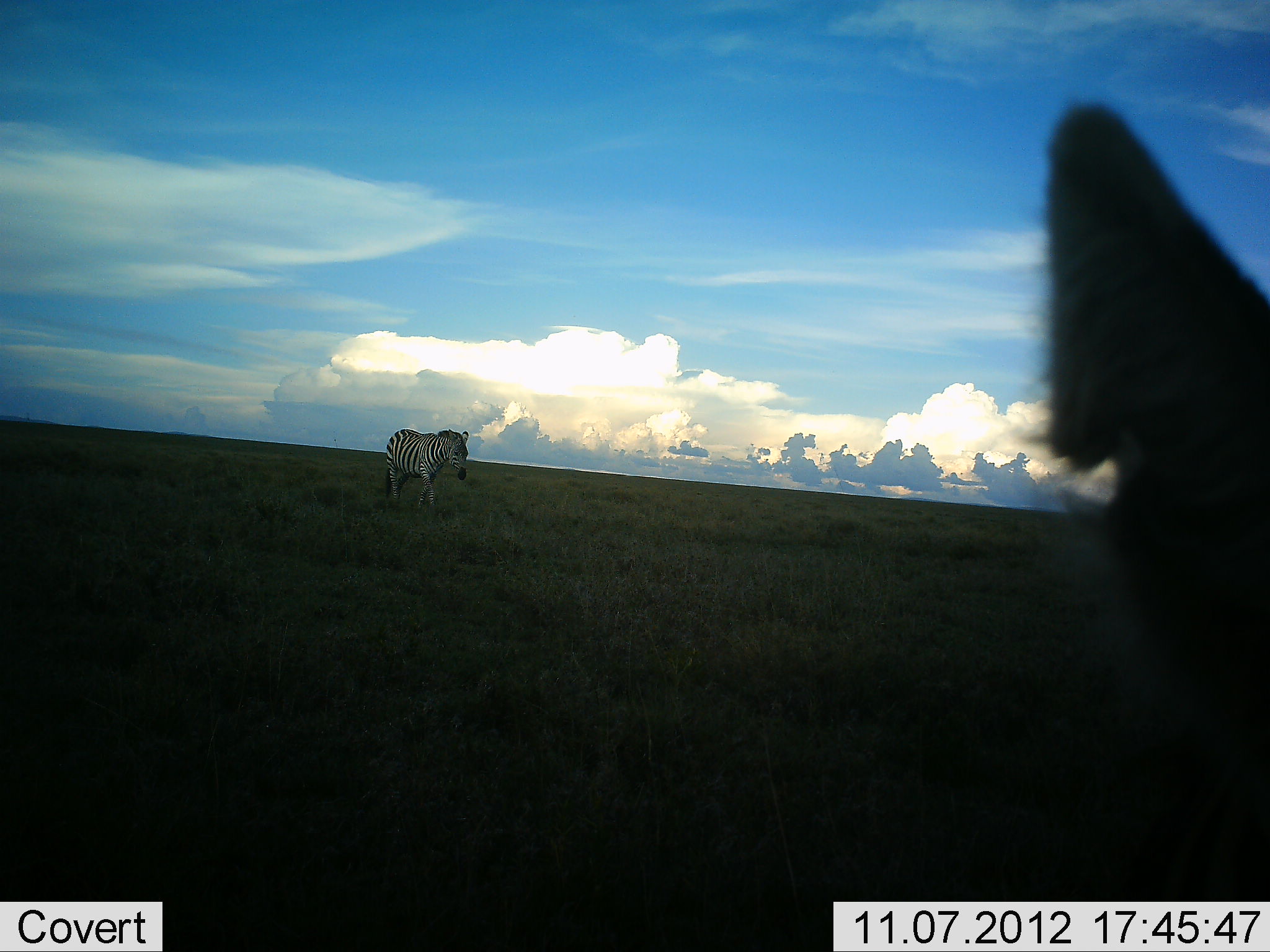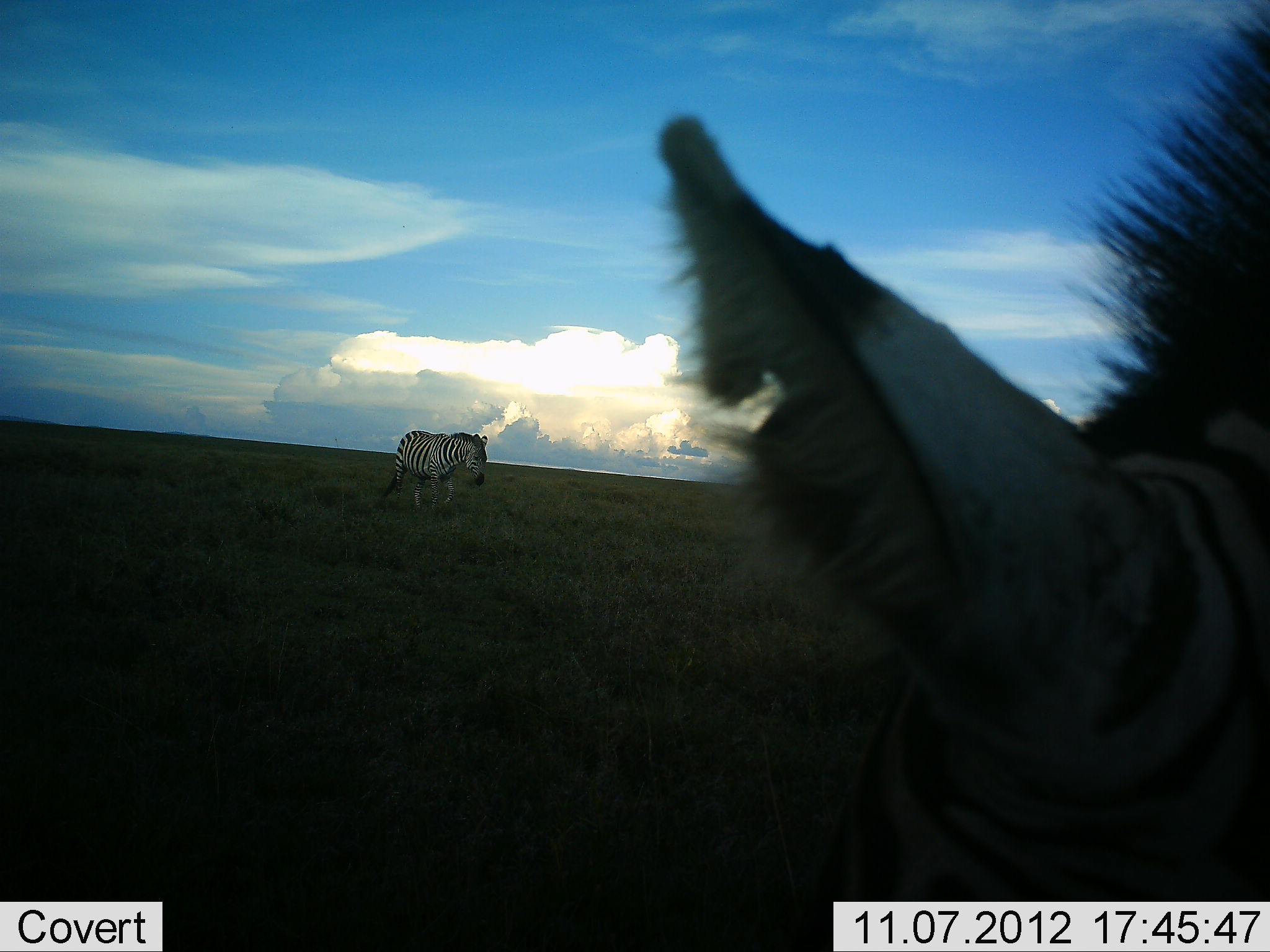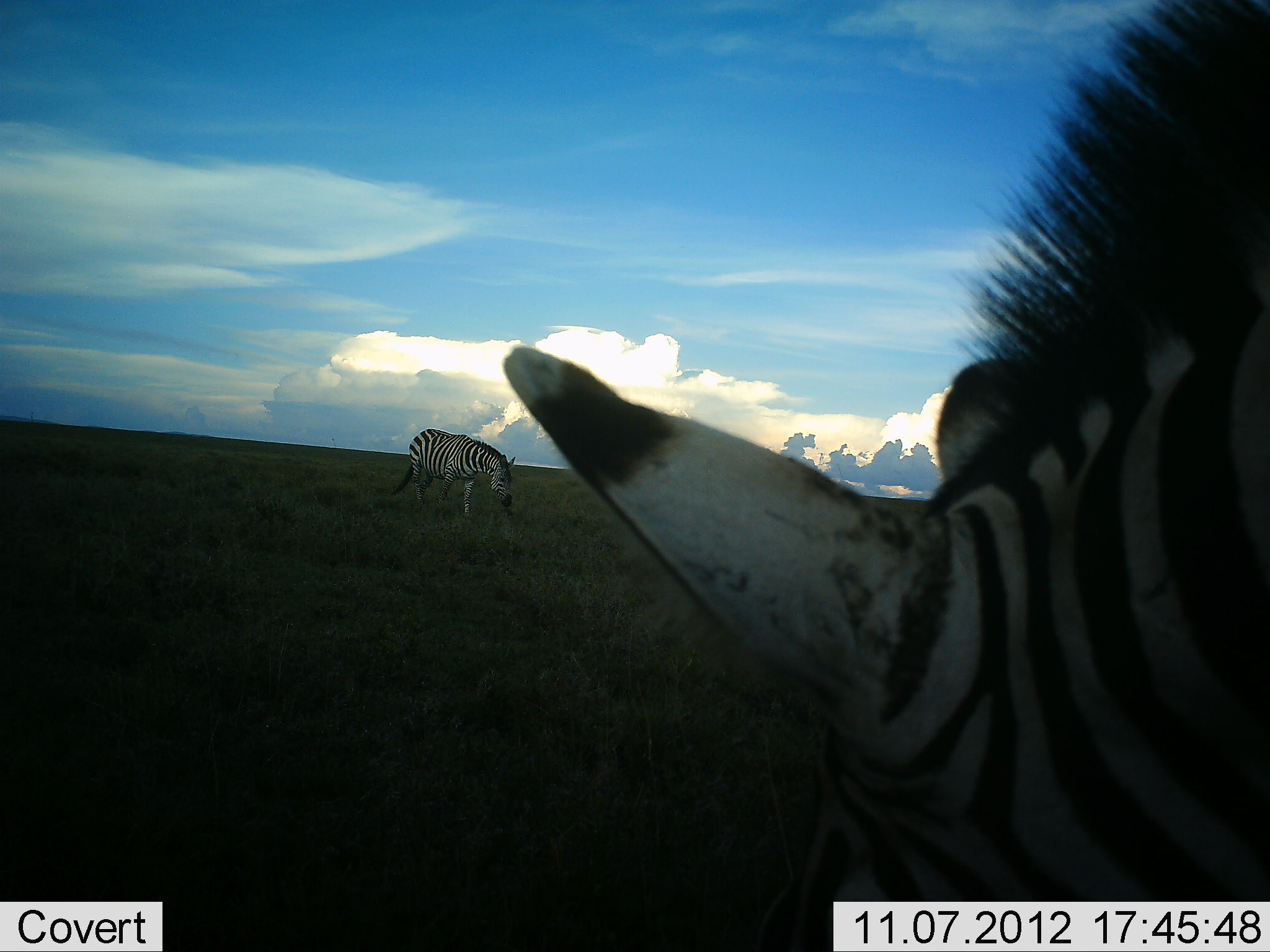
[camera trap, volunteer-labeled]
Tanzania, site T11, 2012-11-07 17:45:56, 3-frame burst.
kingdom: Animalia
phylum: Chordata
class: Mammalia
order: Perissodactyla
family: Equidae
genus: Equus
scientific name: Equus quagga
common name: plains zebra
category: zebra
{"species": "zebra (plains zebra) (Equus quagga)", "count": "2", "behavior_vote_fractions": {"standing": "20%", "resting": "0%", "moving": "70%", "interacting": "10%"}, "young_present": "0%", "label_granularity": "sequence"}